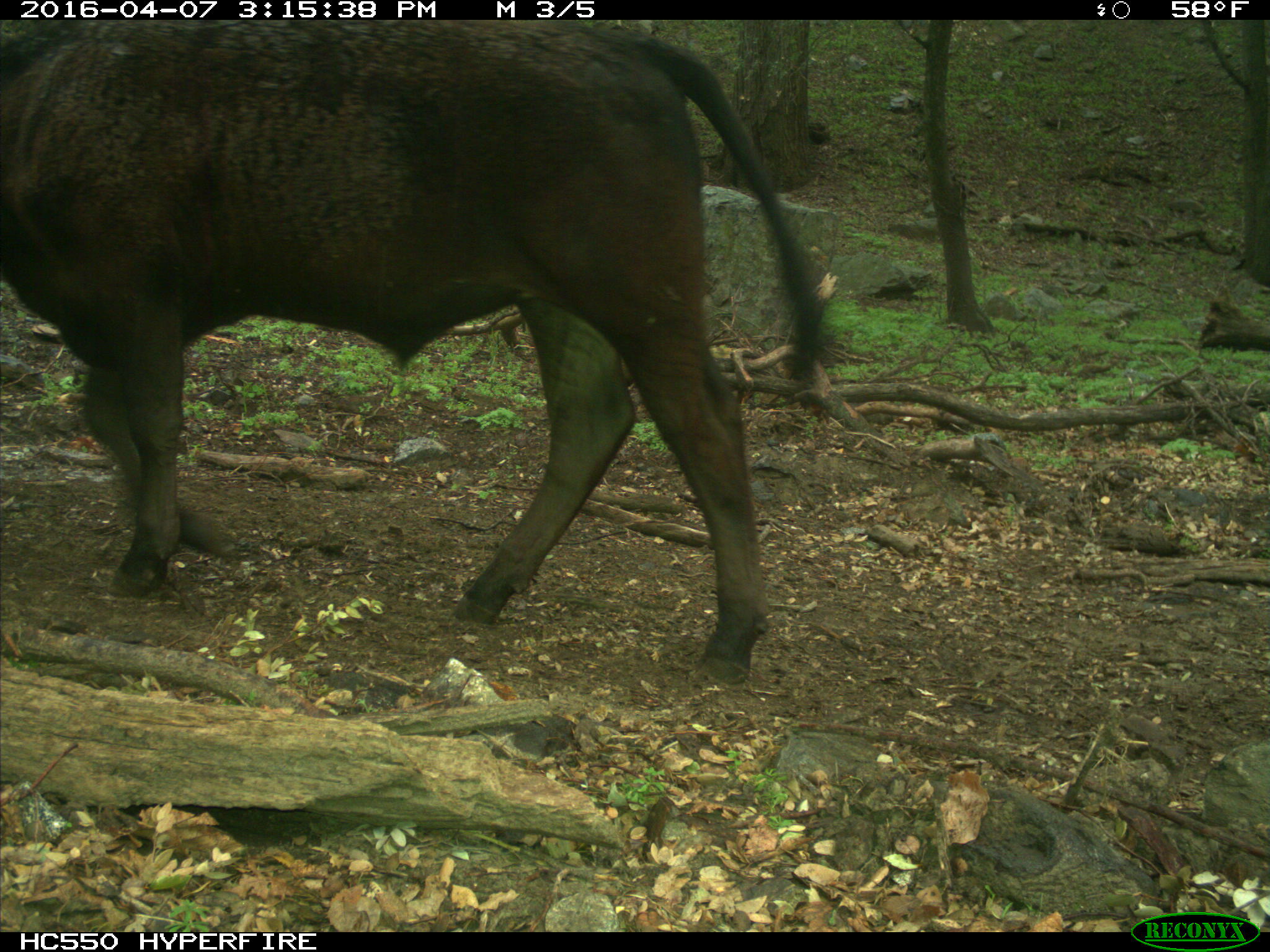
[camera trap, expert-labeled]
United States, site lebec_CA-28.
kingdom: Animalia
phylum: Chordata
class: Mammalia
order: Artiodactyla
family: Bovidae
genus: Bos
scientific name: Bos taurus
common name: domestic cow